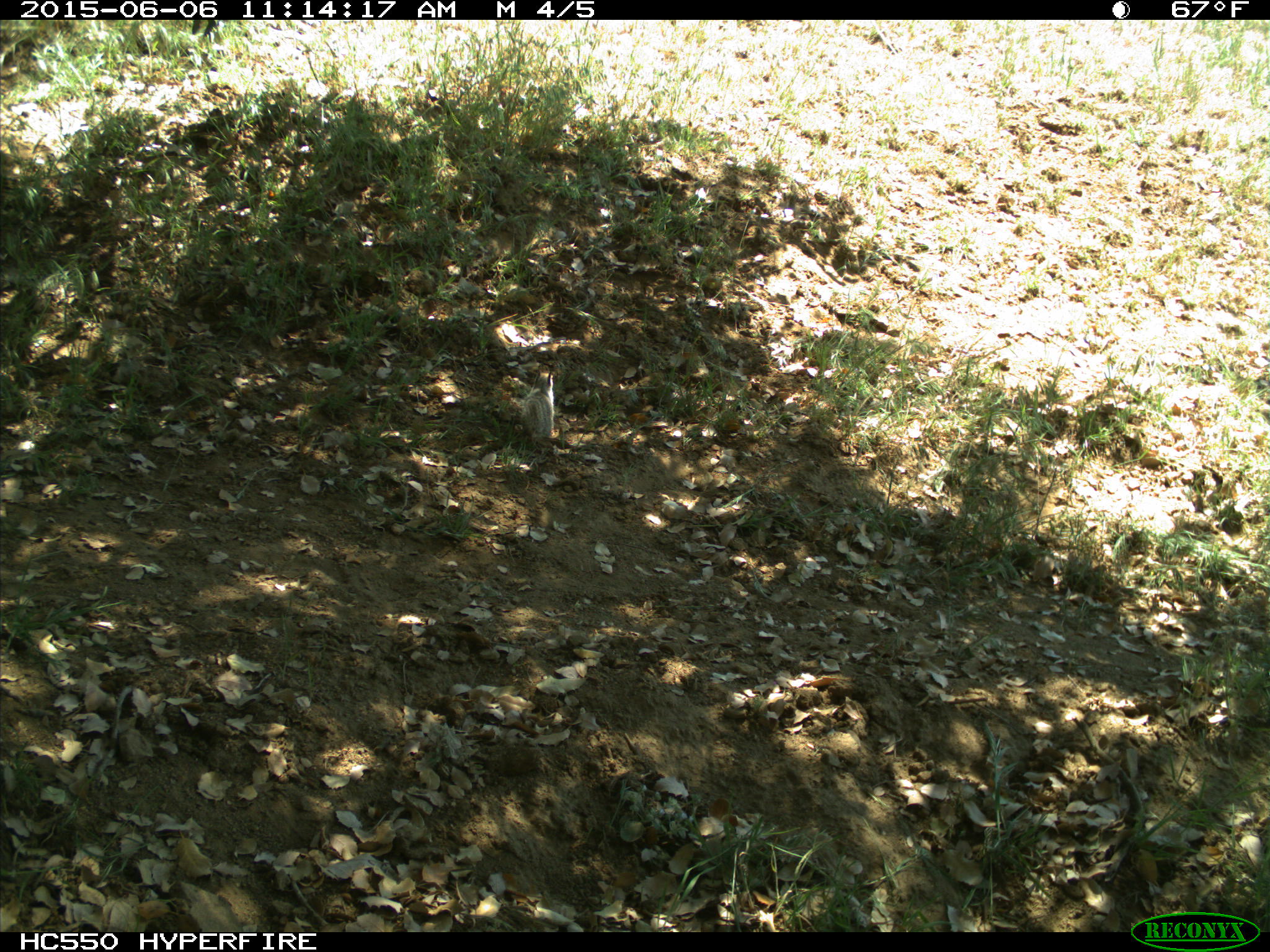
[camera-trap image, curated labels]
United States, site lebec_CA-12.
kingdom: Animalia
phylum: Chordata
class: Mammalia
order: Rodentia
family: Sciuridae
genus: Otospermophilus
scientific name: Otospermophilus beecheyi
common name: california ground squirrel